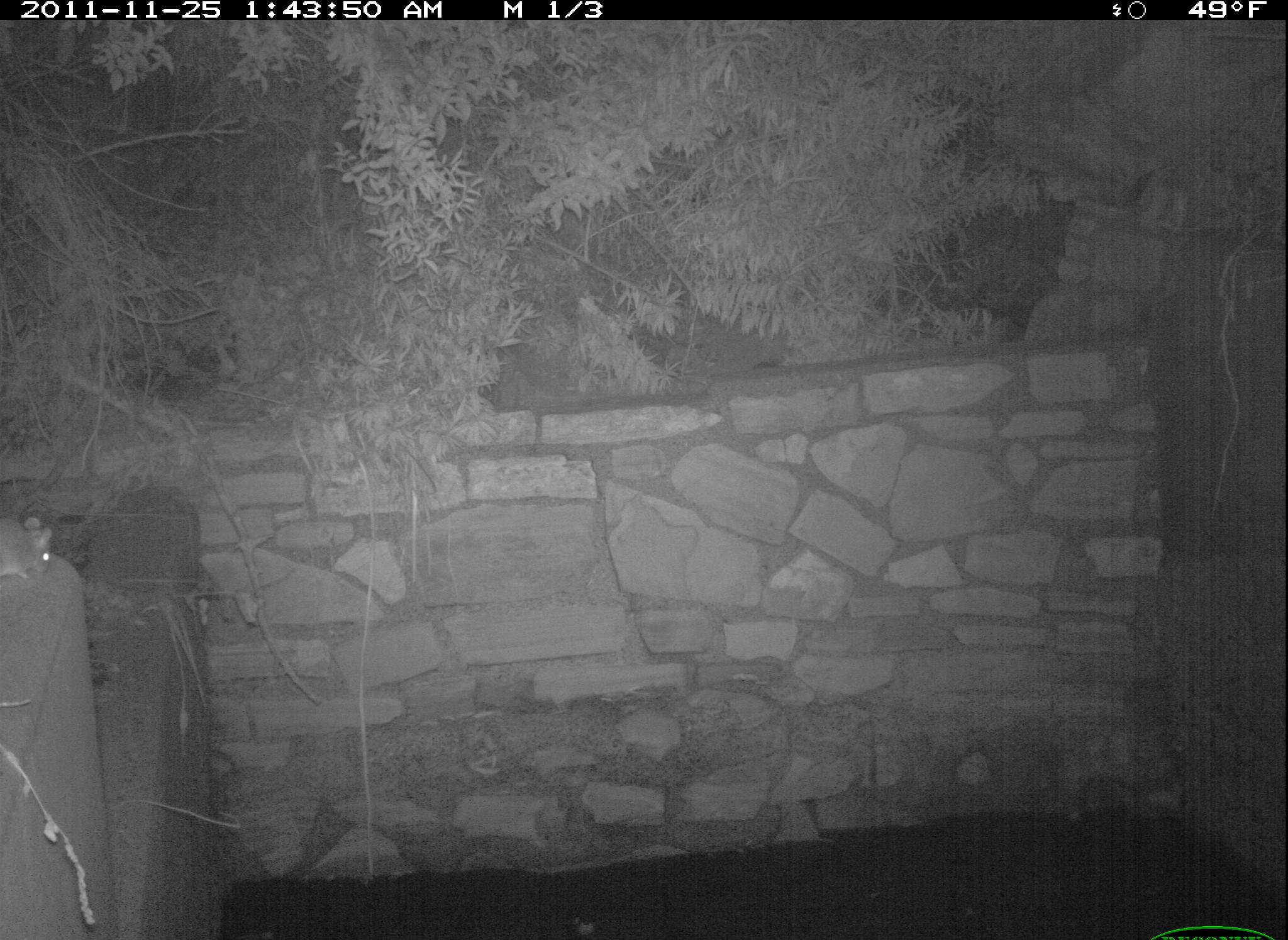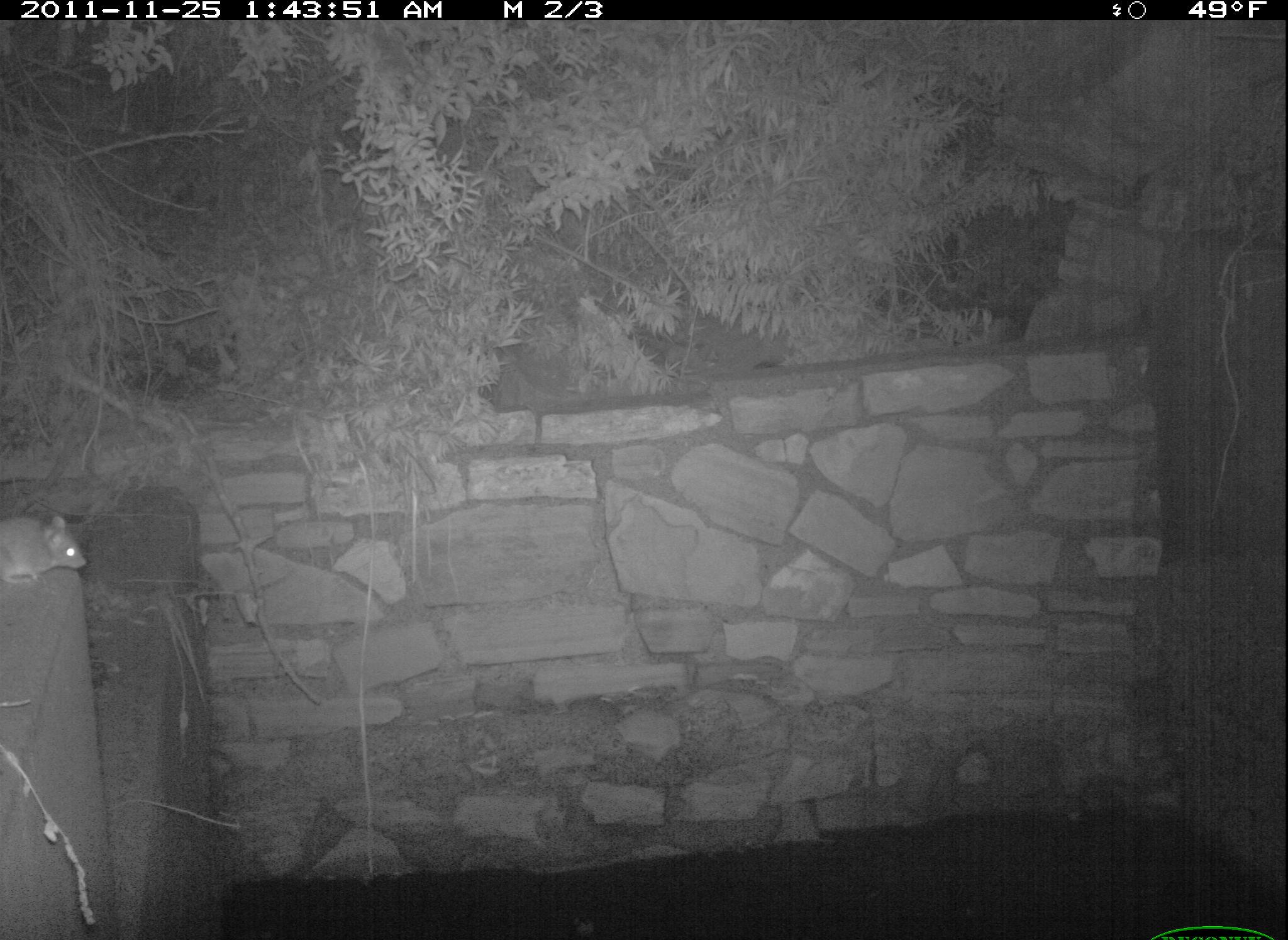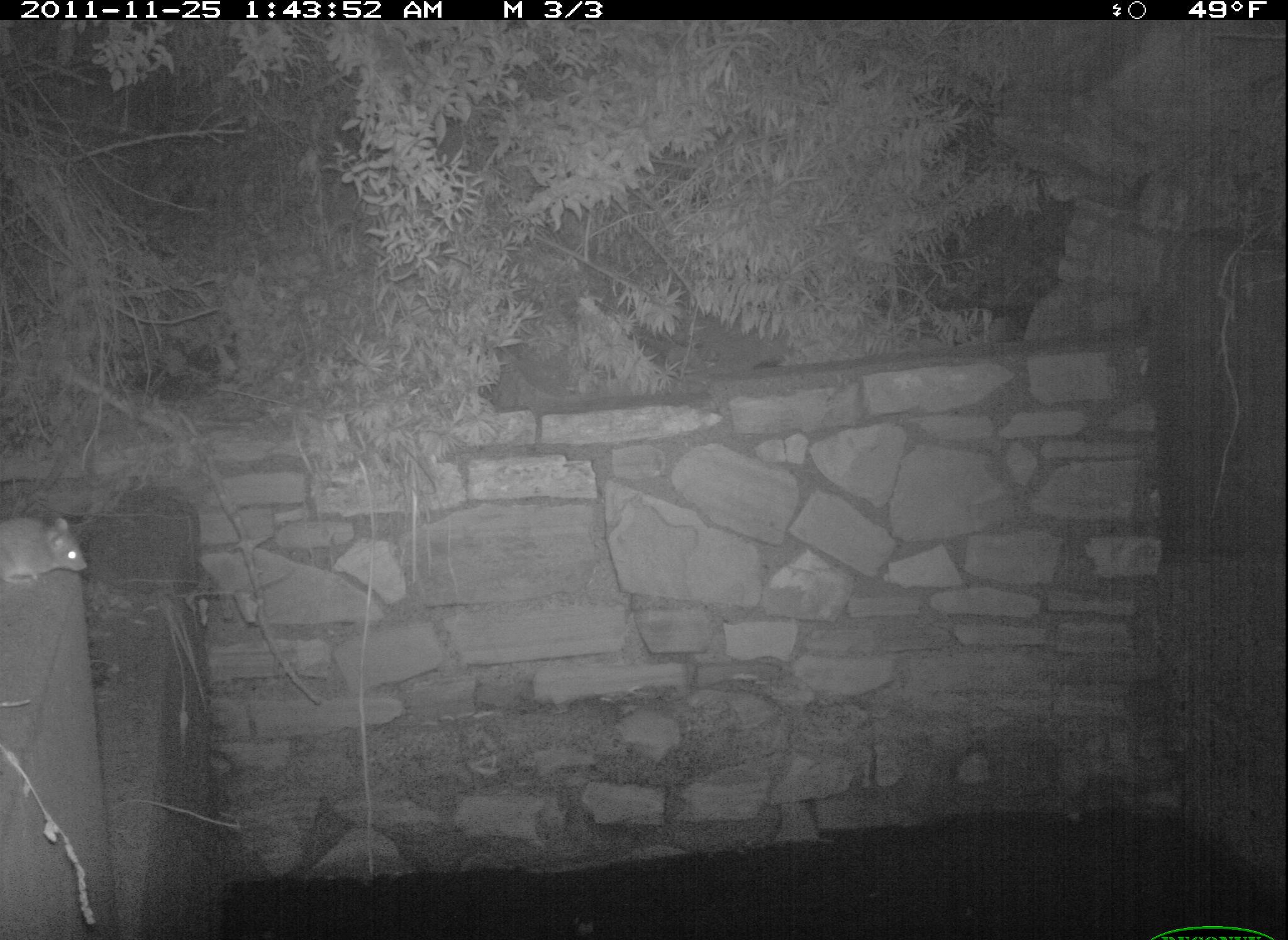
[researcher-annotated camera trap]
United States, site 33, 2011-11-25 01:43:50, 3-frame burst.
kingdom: Animalia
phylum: Chordata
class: Mammalia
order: Rodentia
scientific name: Rodentia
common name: rodent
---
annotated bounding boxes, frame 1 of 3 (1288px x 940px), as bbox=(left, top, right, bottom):
rodent: bbox=(0, 504, 63, 591)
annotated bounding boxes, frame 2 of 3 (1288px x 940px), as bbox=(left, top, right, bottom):
rodent: bbox=(11, 506, 98, 594)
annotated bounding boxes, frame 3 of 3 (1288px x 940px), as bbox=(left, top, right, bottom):
rodent: bbox=(6, 501, 140, 602)